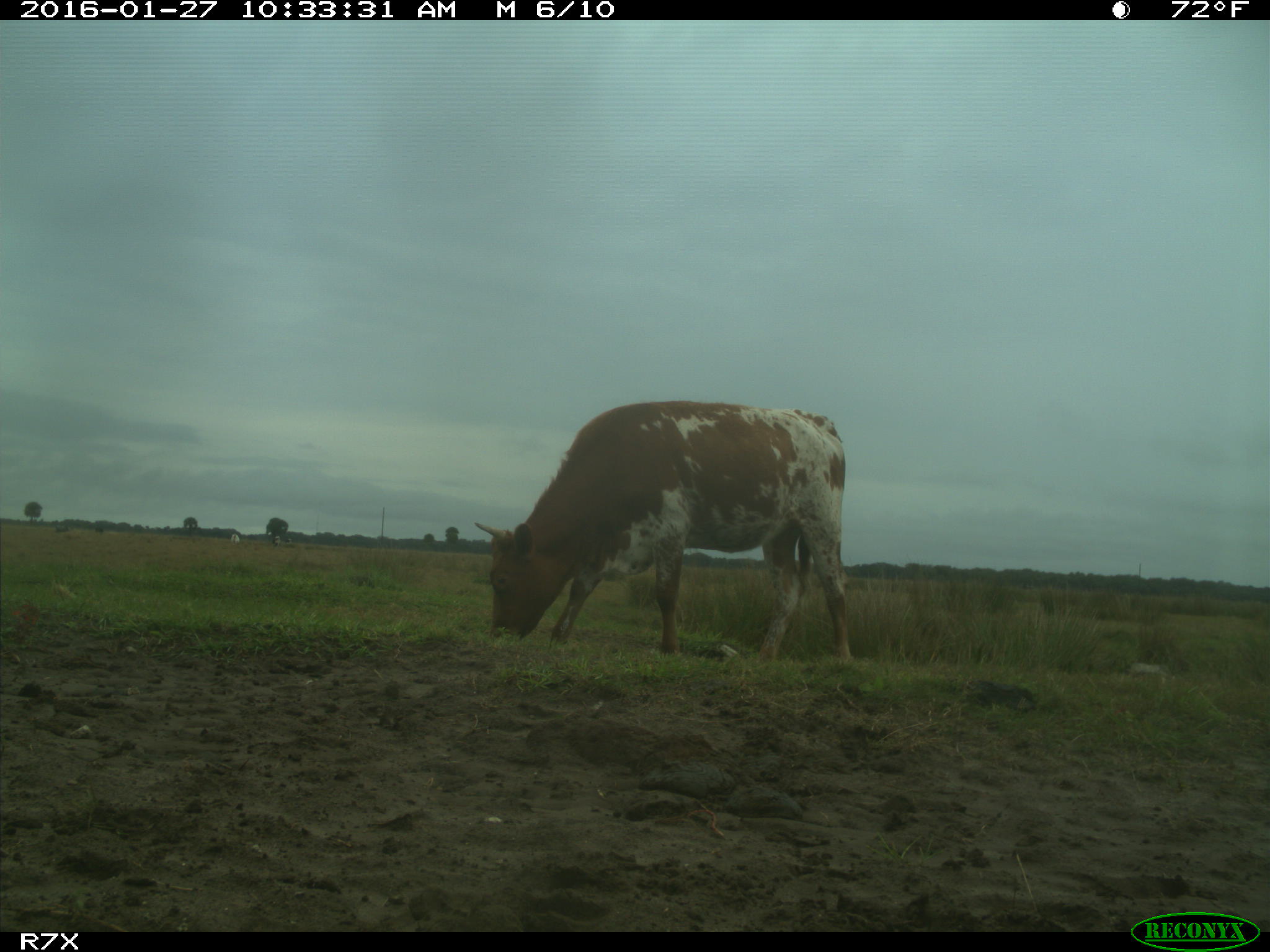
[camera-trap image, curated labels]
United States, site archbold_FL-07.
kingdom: Animalia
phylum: Chordata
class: Mammalia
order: Artiodactyla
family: Bovidae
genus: Bos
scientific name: Bos taurus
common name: domestic cow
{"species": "Bos taurus (domestic cow)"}